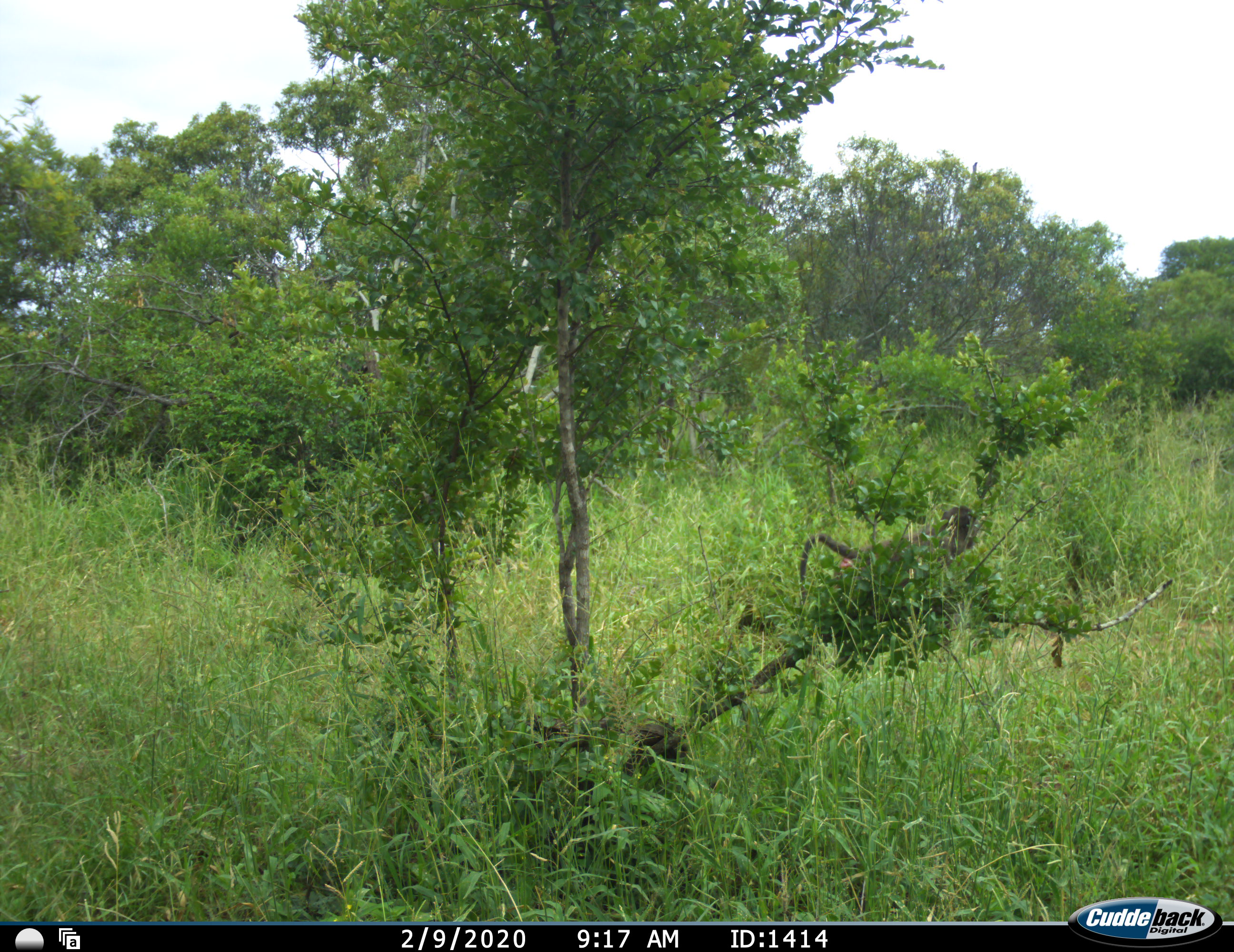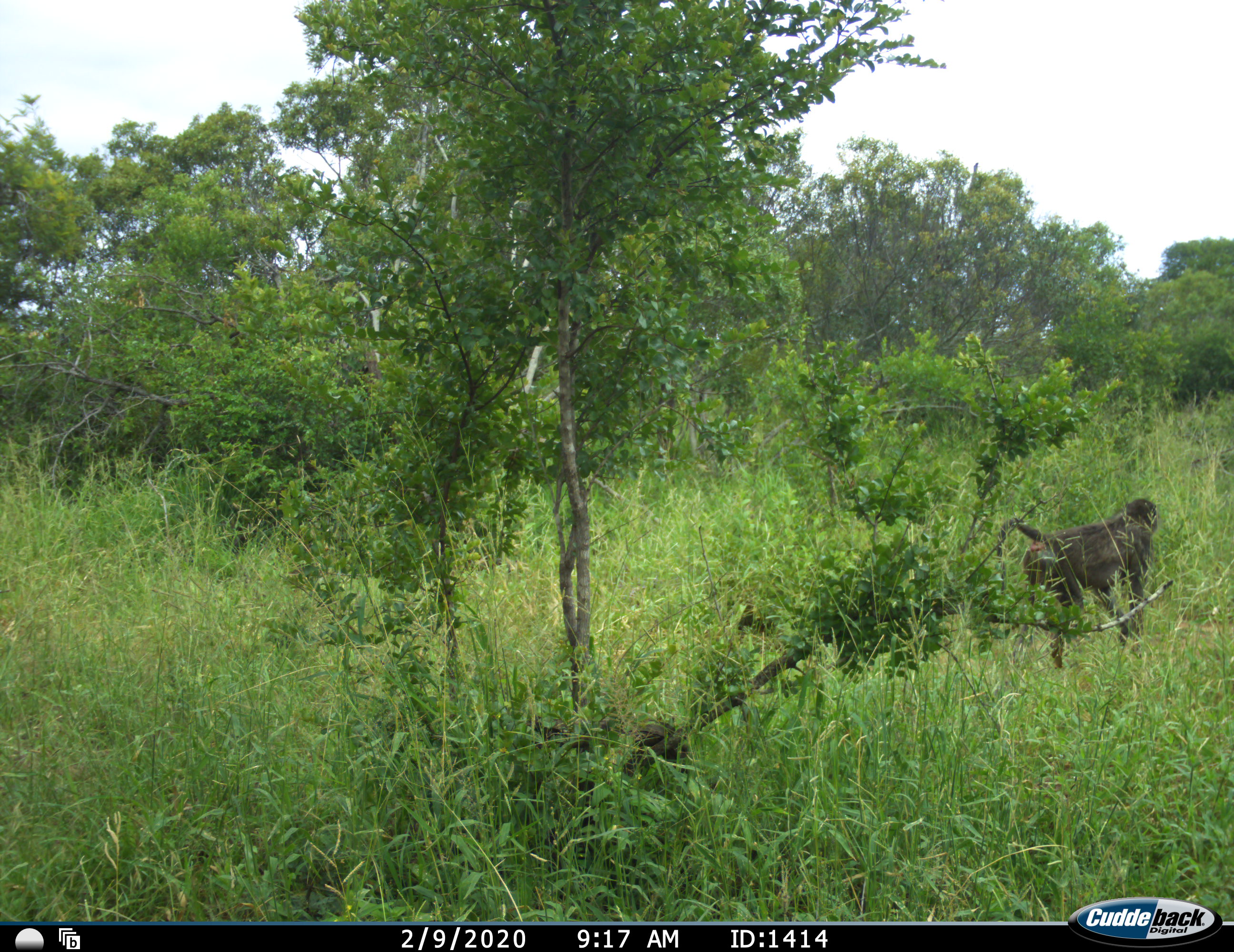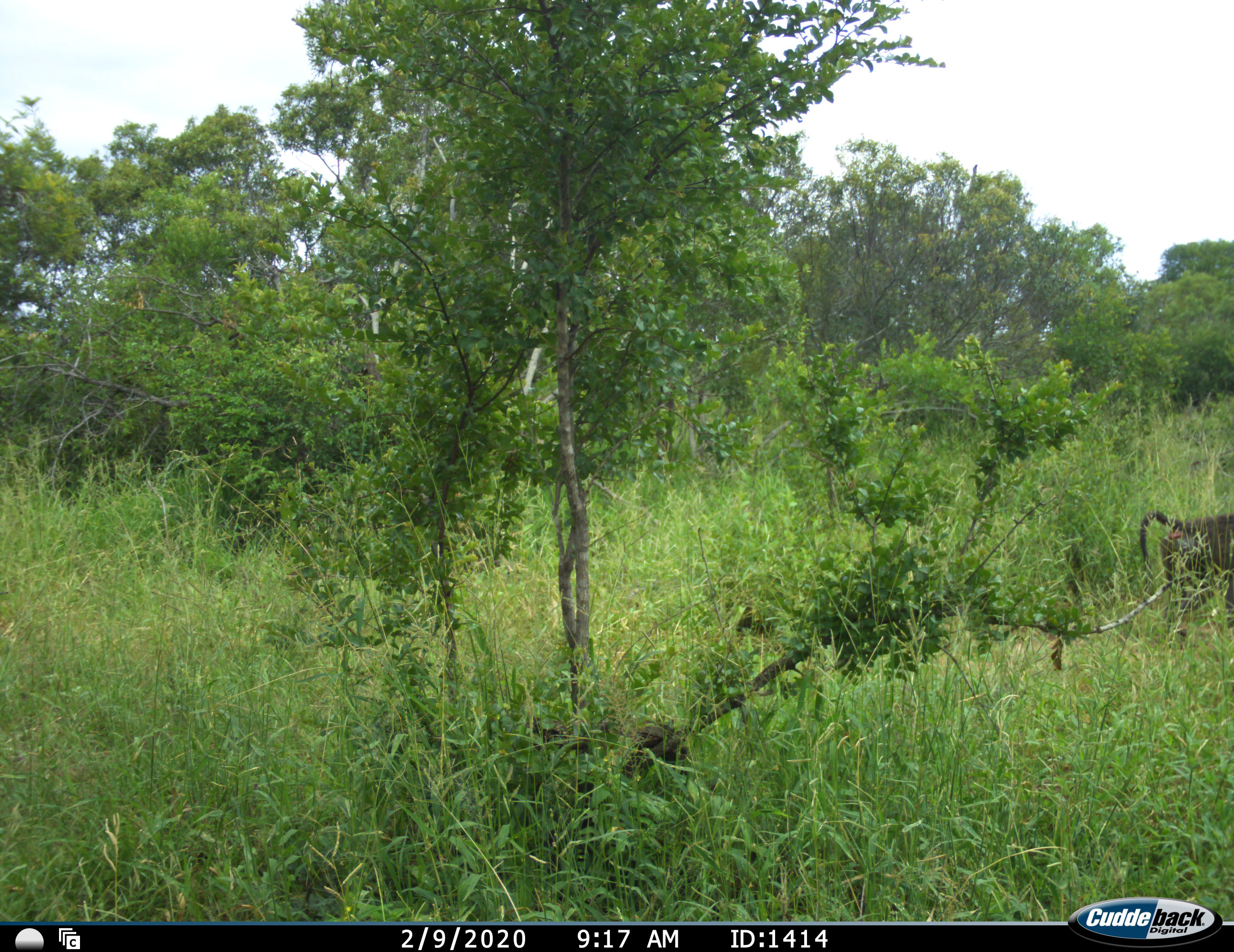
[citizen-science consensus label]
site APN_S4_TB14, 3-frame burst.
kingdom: Animalia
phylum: Chordata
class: Mammalia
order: Primates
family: Cercopithecidae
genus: Papio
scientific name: Papio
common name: baboon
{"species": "baboon (Papio)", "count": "1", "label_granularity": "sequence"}